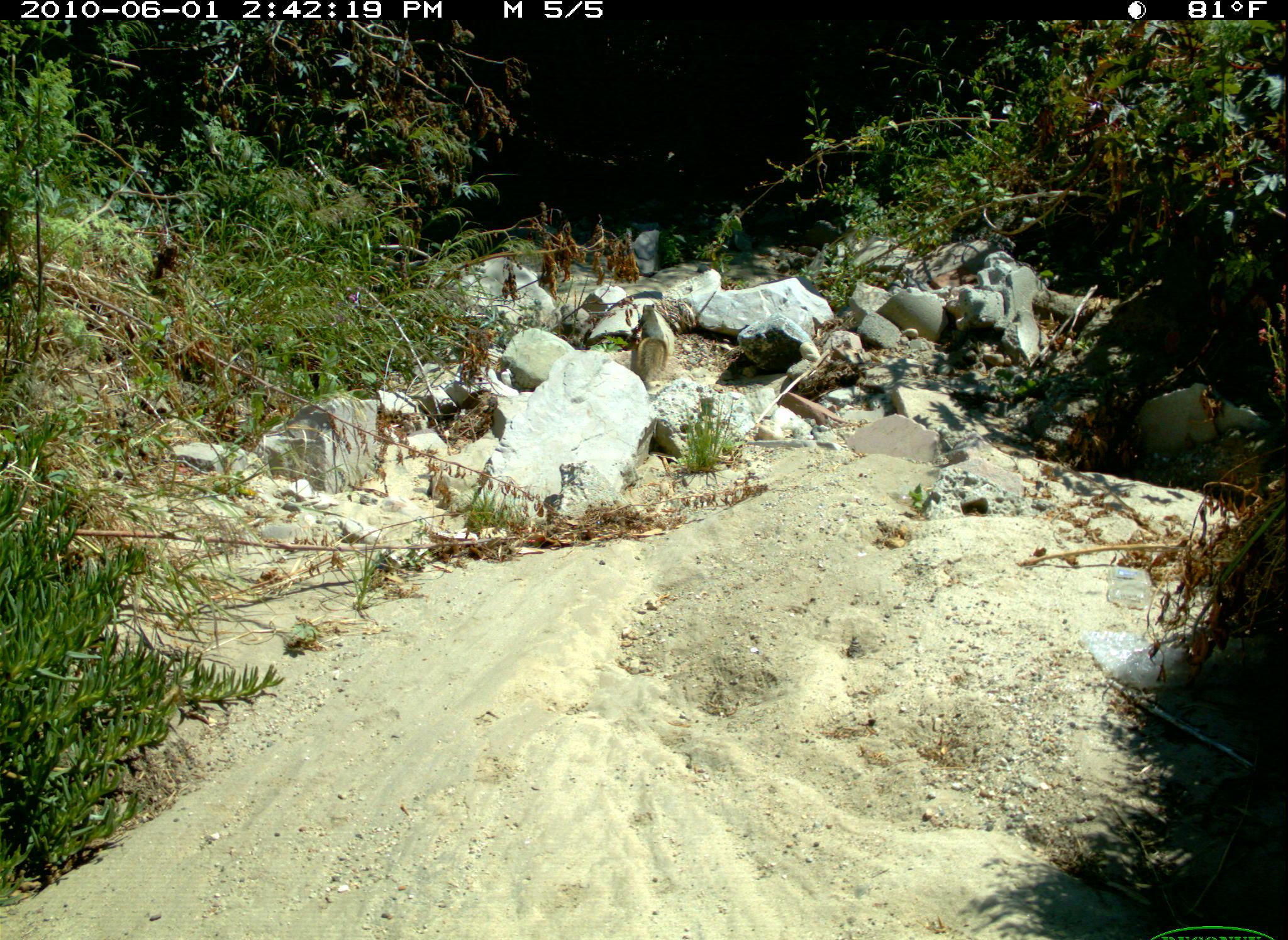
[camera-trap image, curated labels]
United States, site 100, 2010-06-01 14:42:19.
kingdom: Animalia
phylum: Chordata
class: Mammalia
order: Rodentia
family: Sciuridae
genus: Sciurus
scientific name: Sciurus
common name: squirrel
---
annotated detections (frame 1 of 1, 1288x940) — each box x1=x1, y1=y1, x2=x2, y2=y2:
squirrel: x1=620, y1=292, x2=687, y2=393